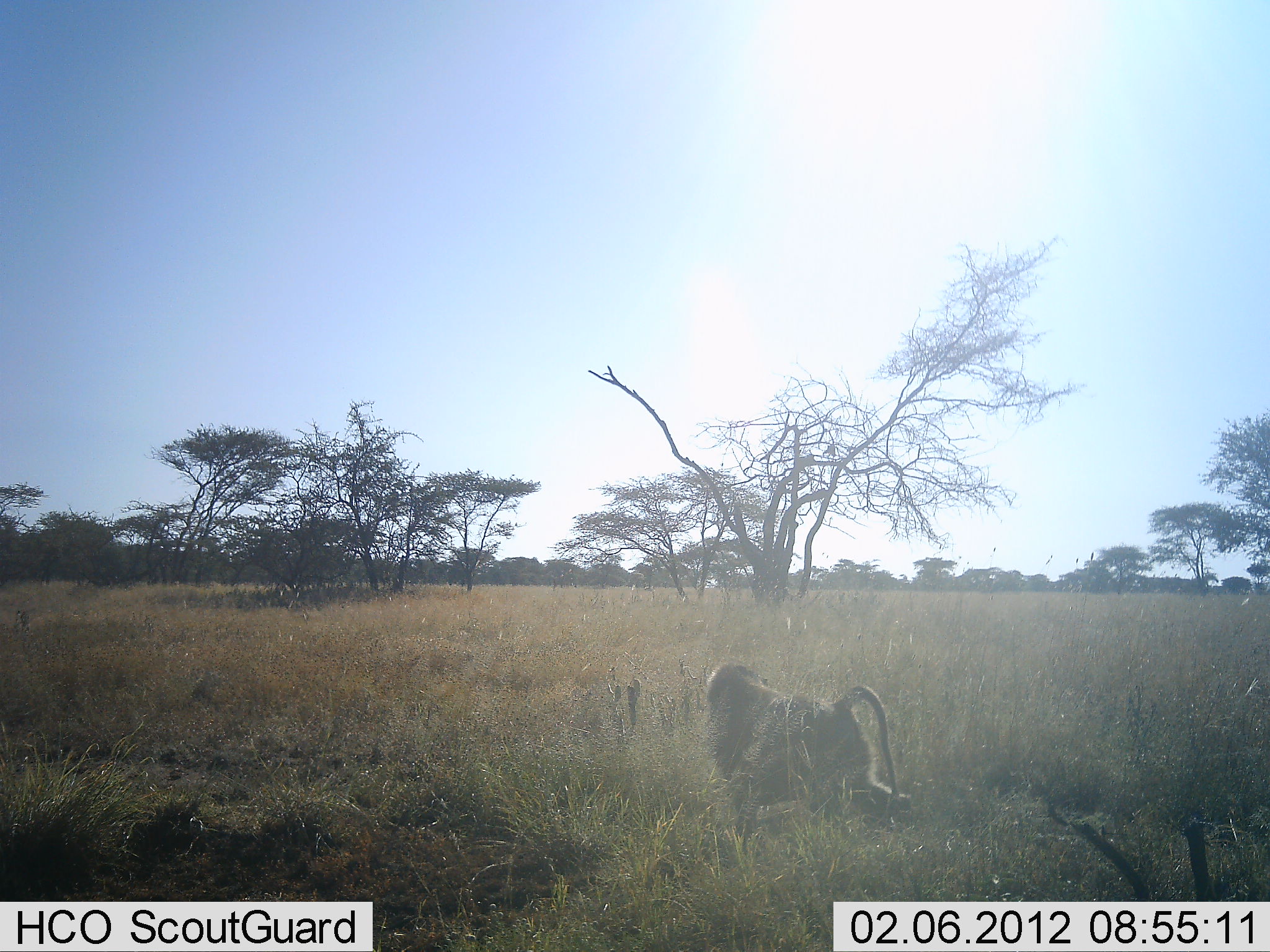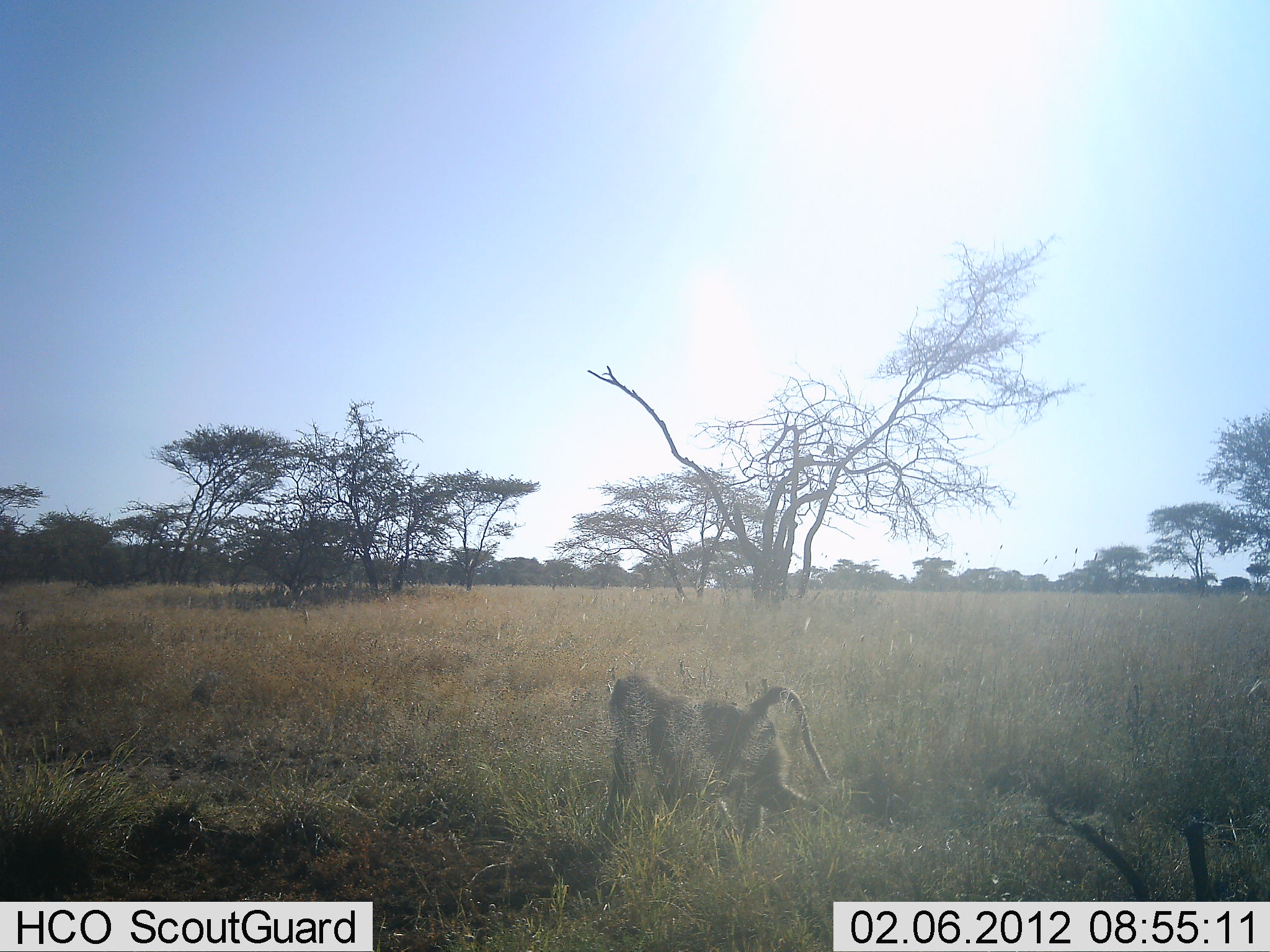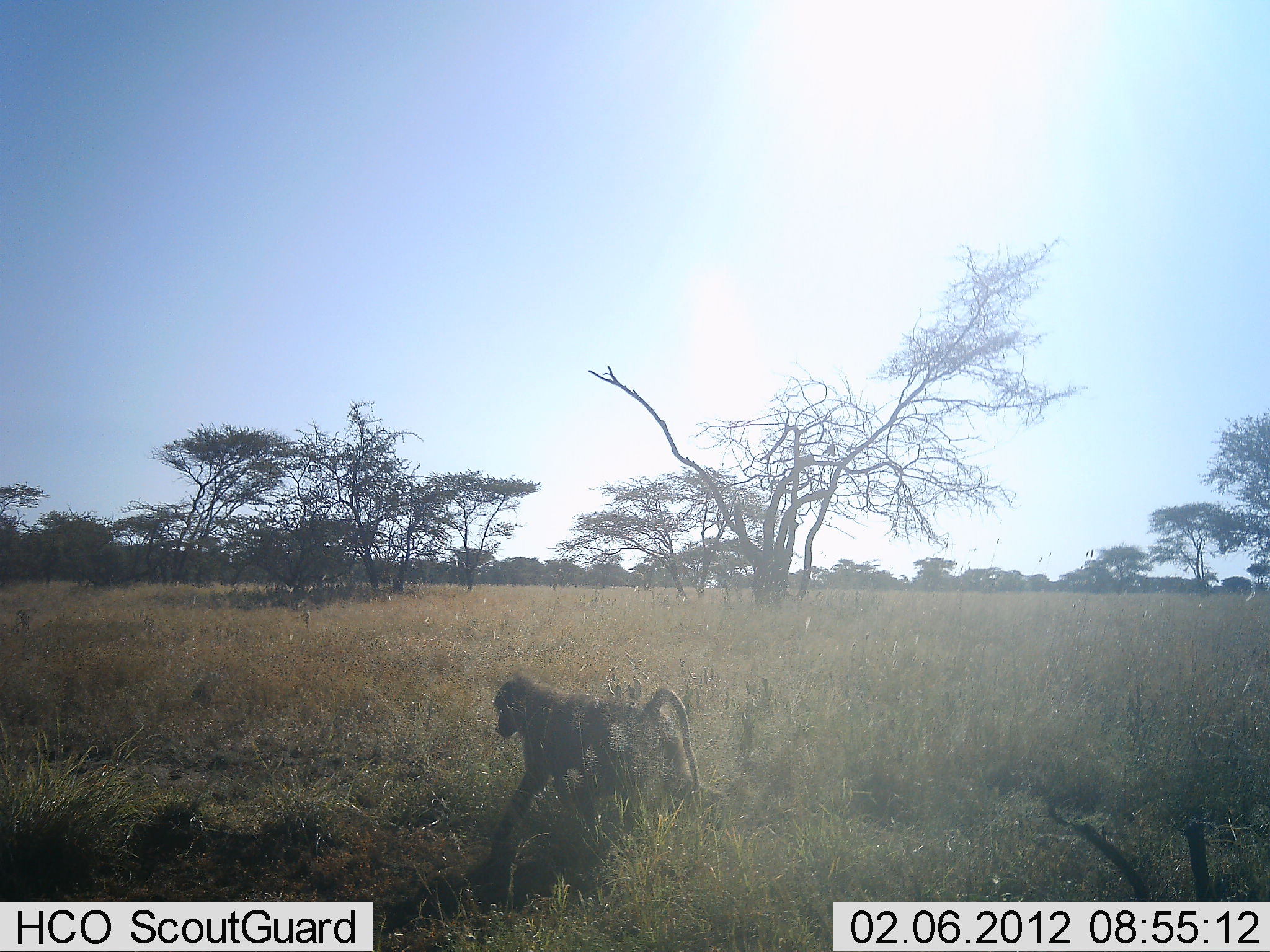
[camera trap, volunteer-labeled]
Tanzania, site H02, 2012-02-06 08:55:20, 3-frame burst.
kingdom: Animalia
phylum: Chordata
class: Mammalia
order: Primates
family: Cercopithecidae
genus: Papio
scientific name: Papio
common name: baboon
Baboon (Papio), count 1. Behavior (volunteer vote fractions): standing 0%, resting 0%, moving 100%, interacting 0%. Young present (vote fraction): 0%. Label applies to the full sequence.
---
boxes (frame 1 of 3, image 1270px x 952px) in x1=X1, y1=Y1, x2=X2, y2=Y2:
animal: x1=696, y1=660, x2=915, y2=842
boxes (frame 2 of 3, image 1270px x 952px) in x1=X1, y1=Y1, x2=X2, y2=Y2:
animal: x1=591, y1=671, x2=834, y2=863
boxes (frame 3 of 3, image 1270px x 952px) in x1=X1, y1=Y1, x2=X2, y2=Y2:
animal: x1=485, y1=671, x2=724, y2=865